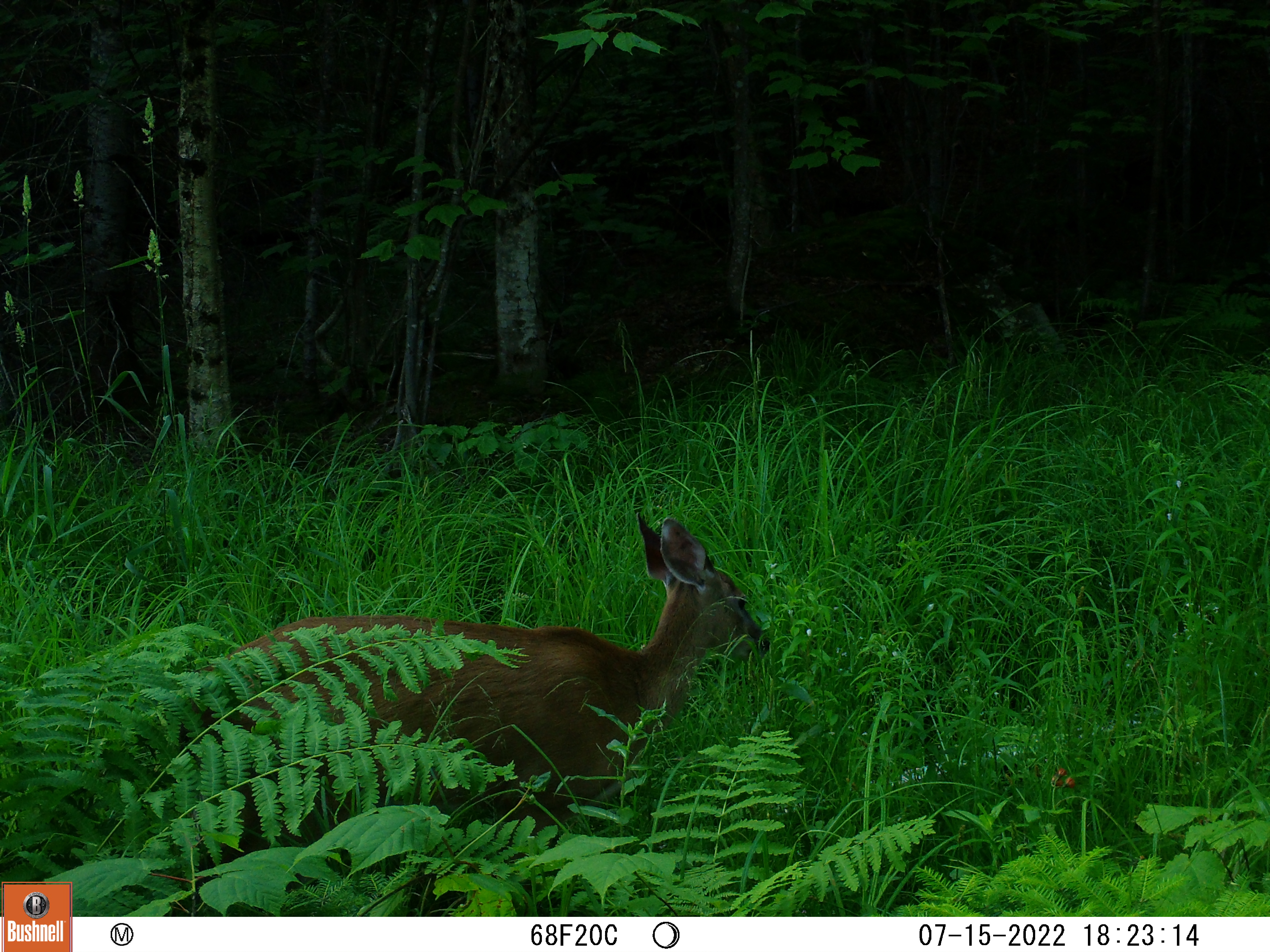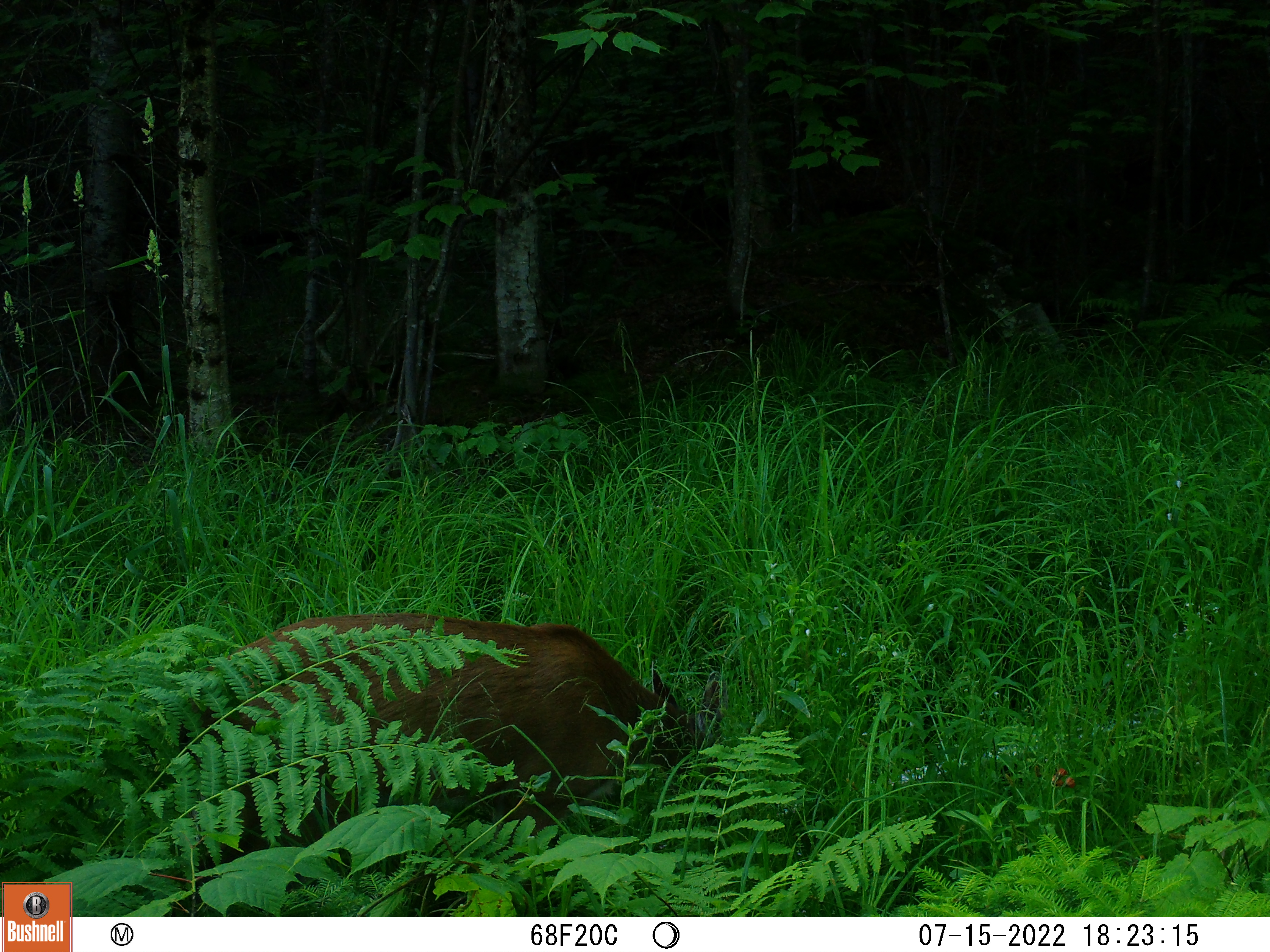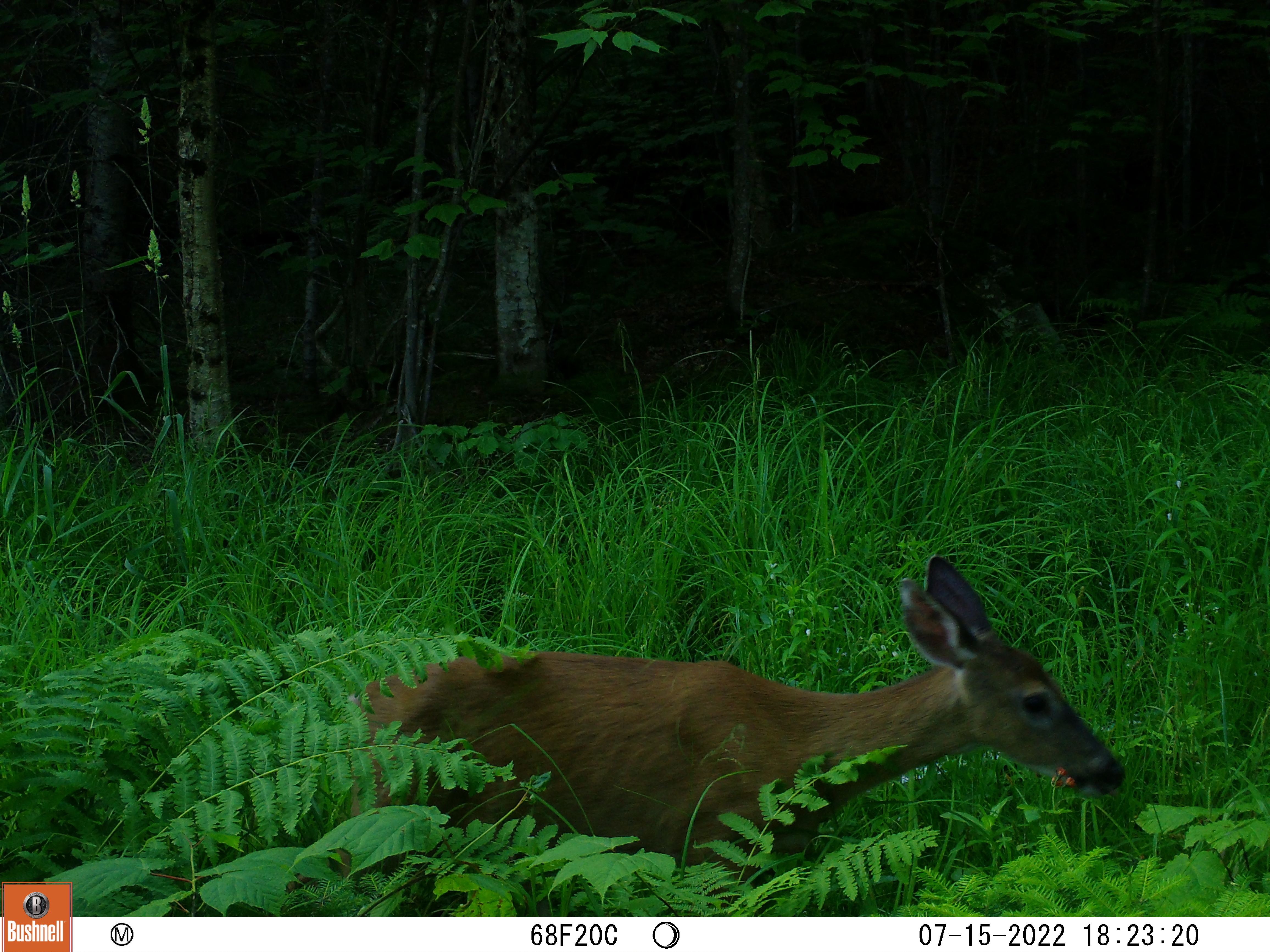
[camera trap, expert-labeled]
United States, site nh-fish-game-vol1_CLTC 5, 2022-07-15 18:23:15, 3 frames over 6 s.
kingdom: Animalia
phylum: Chordata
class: Mammalia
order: Artiodactyla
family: Cervidae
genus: Odocoileus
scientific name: Odocoileus virginianus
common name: white-tailed deer